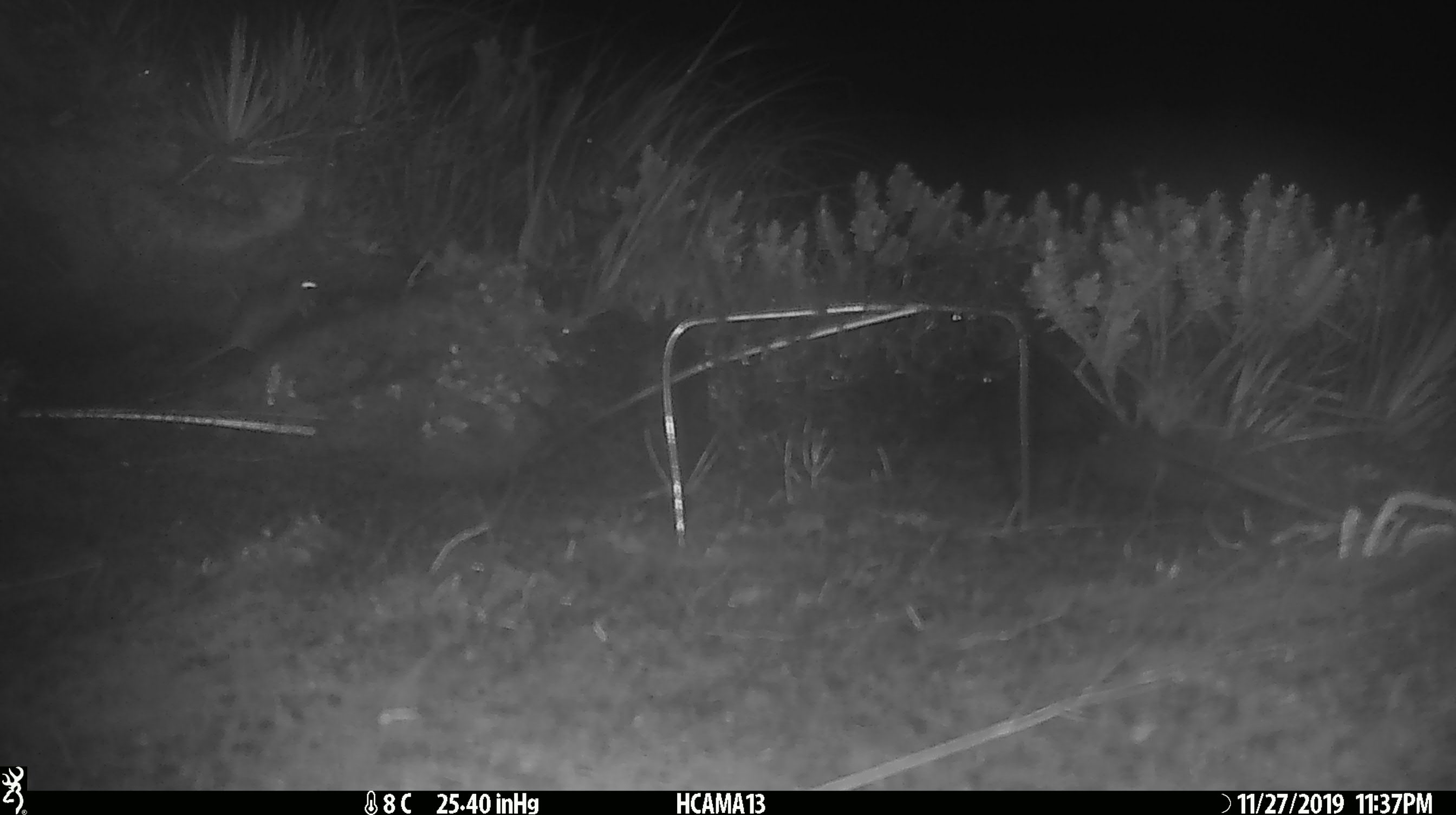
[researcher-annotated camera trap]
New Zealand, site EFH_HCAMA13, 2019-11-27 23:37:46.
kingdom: Animalia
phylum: Chordata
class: Mammalia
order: Rodentia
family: Muridae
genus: Mus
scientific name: Mus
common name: mouse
Mouse (Mus).